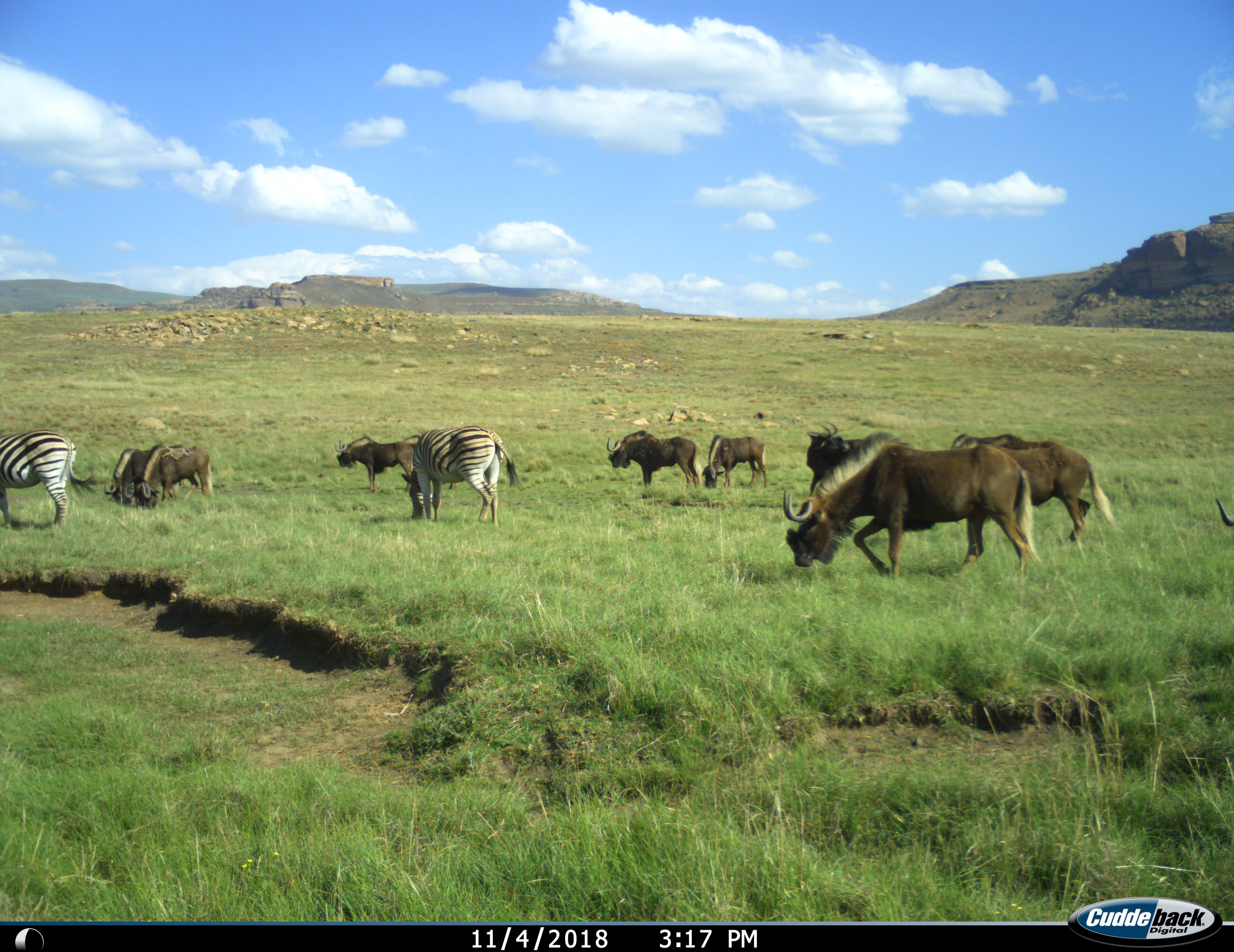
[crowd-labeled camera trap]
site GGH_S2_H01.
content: unidentified animal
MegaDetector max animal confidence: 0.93